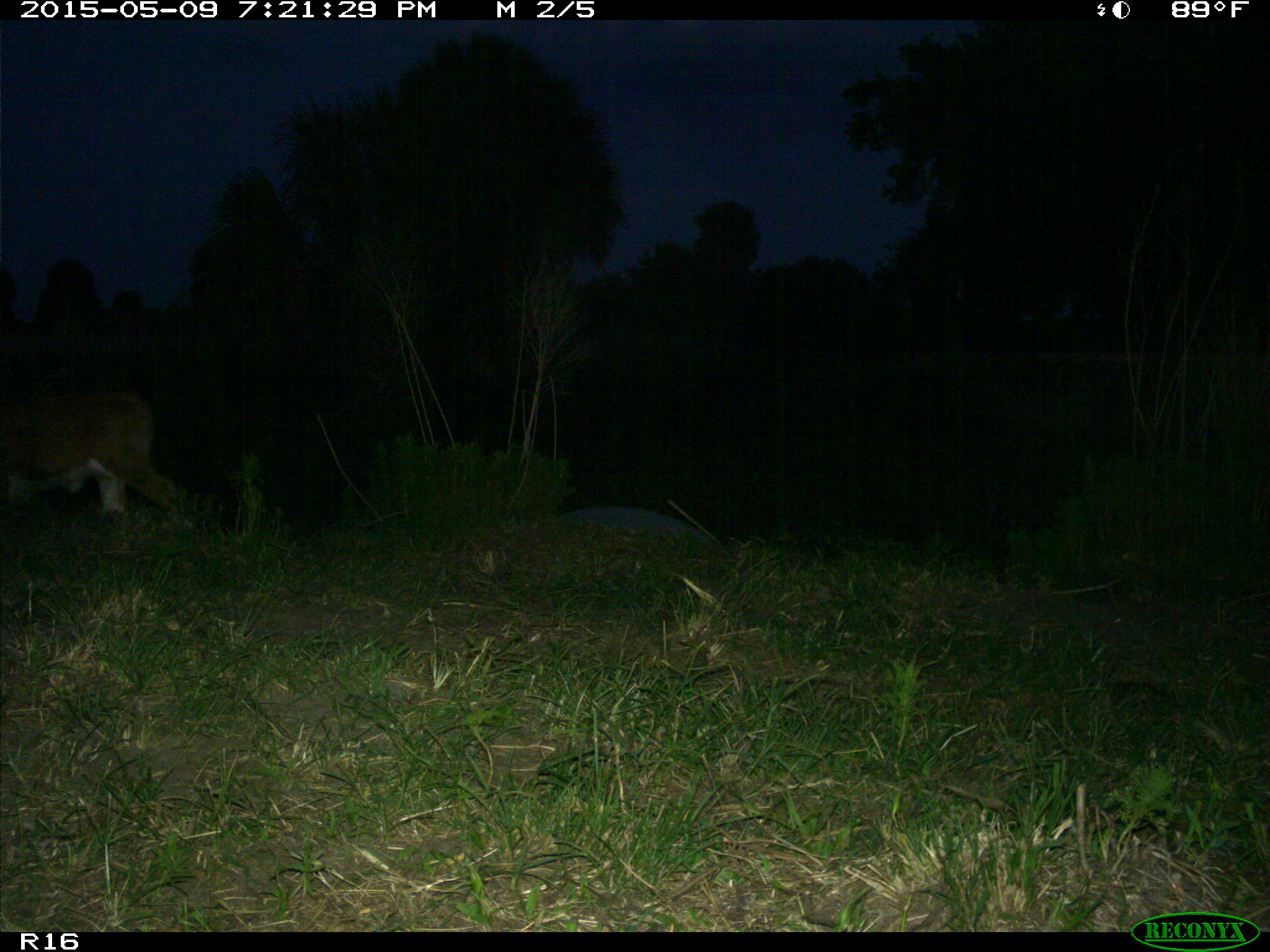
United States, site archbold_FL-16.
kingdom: Animalia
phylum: Chordata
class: Mammalia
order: Artiodactyla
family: Bovidae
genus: Bos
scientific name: Bos taurus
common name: domestic cow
Bos taurus (domestic cow).